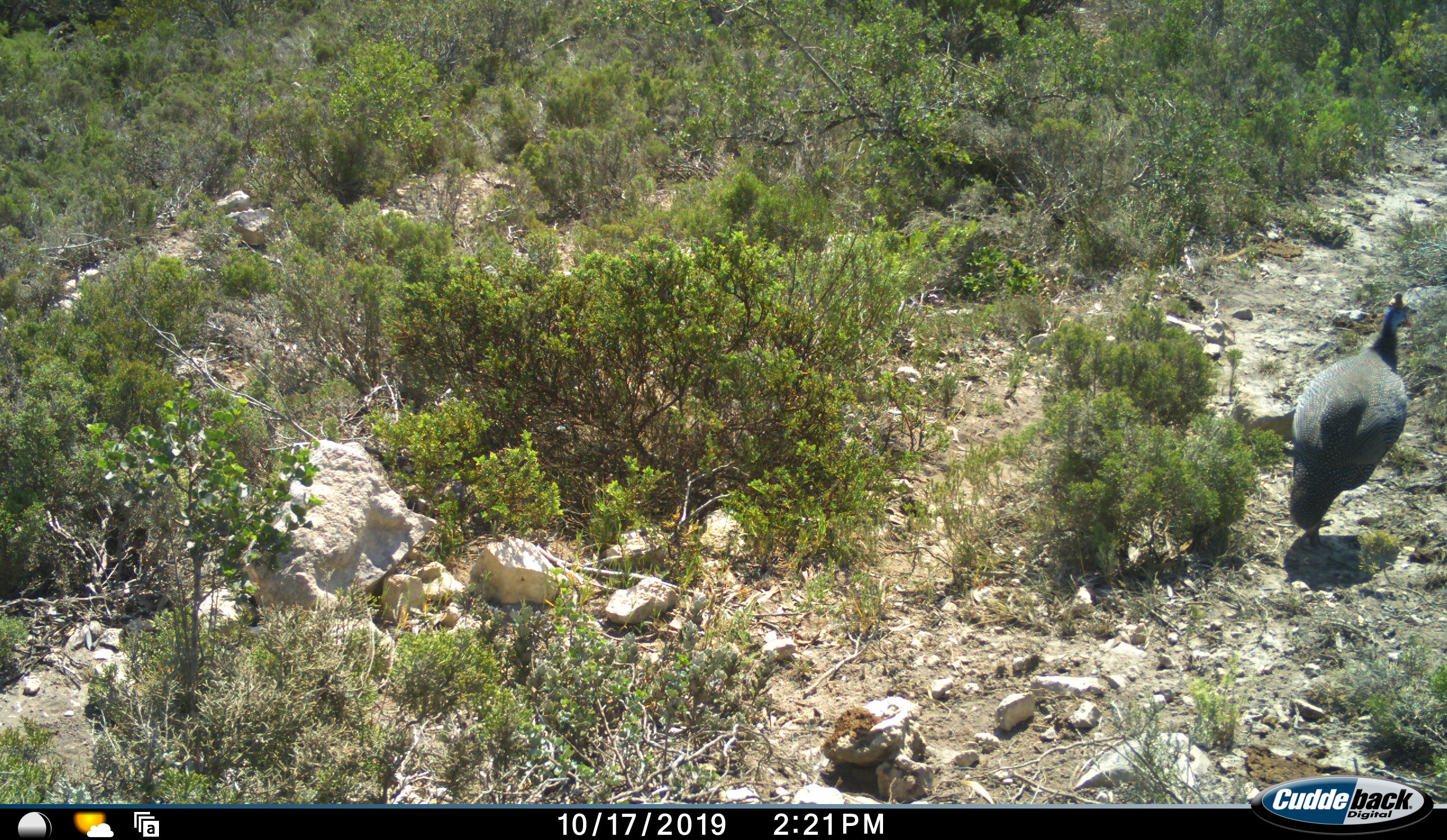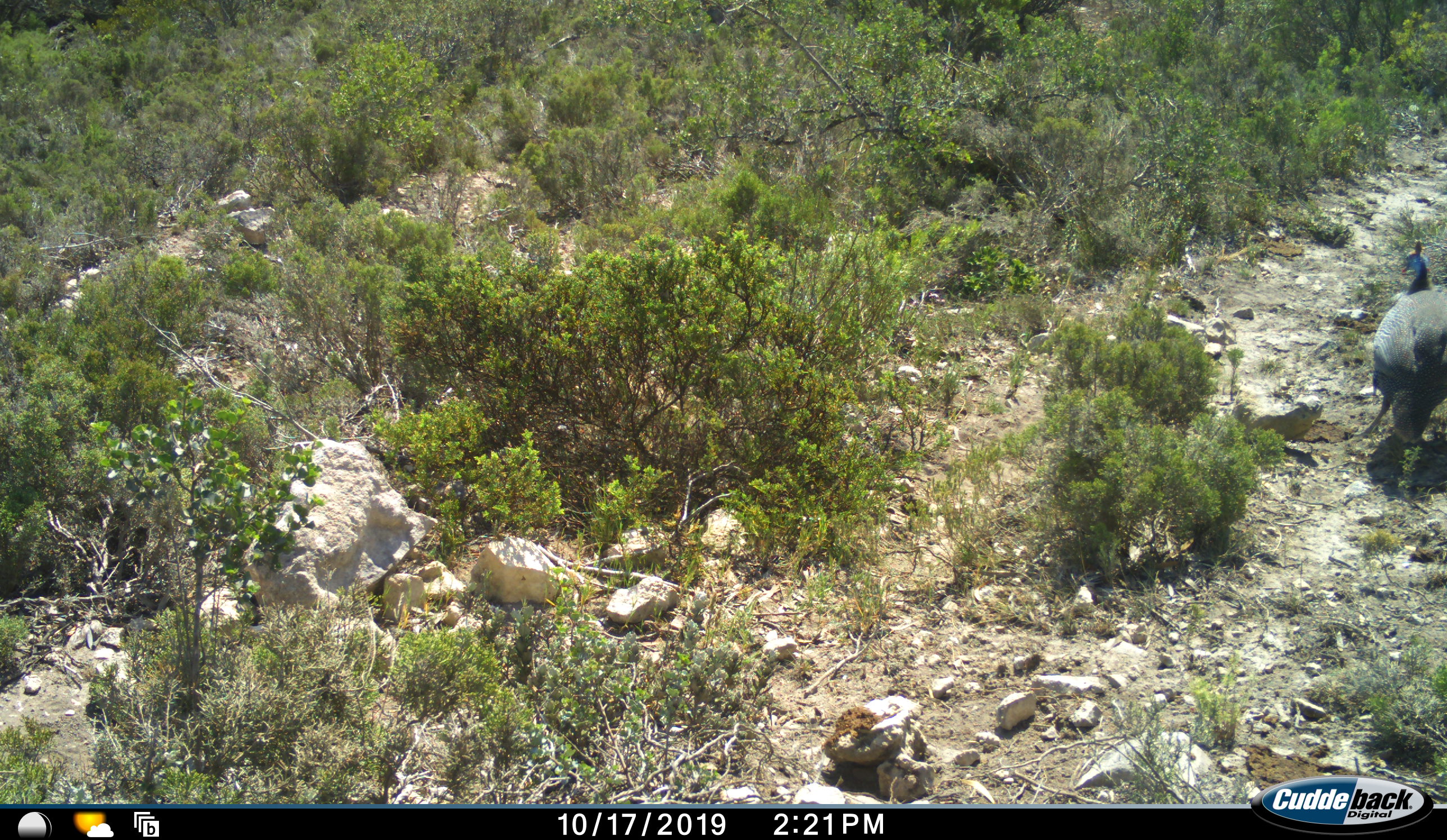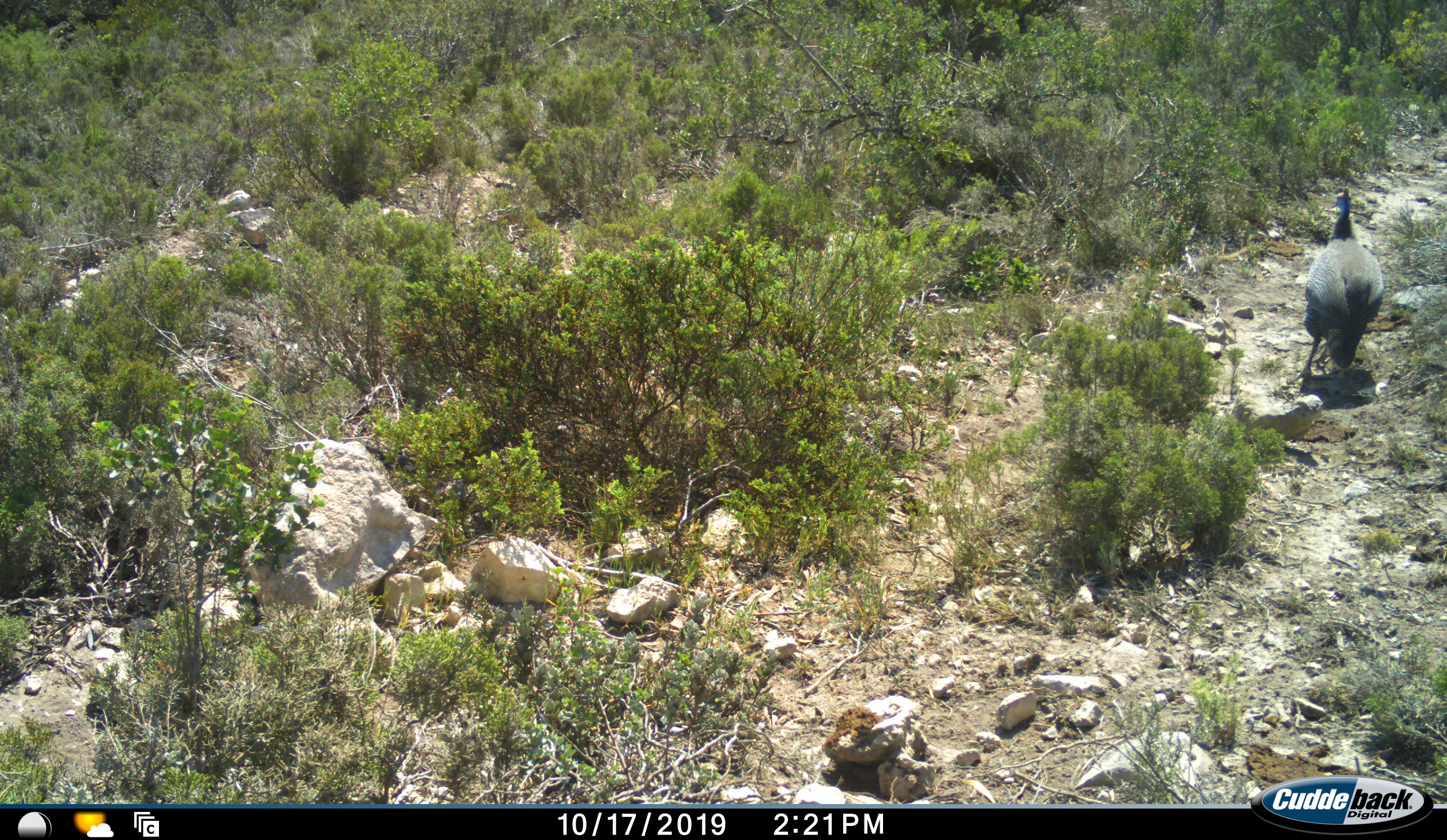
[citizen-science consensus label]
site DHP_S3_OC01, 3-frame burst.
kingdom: Animalia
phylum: Chordata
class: Aves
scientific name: Aves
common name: bird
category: birdother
Birdother (bird) (Aves), count 1. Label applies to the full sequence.